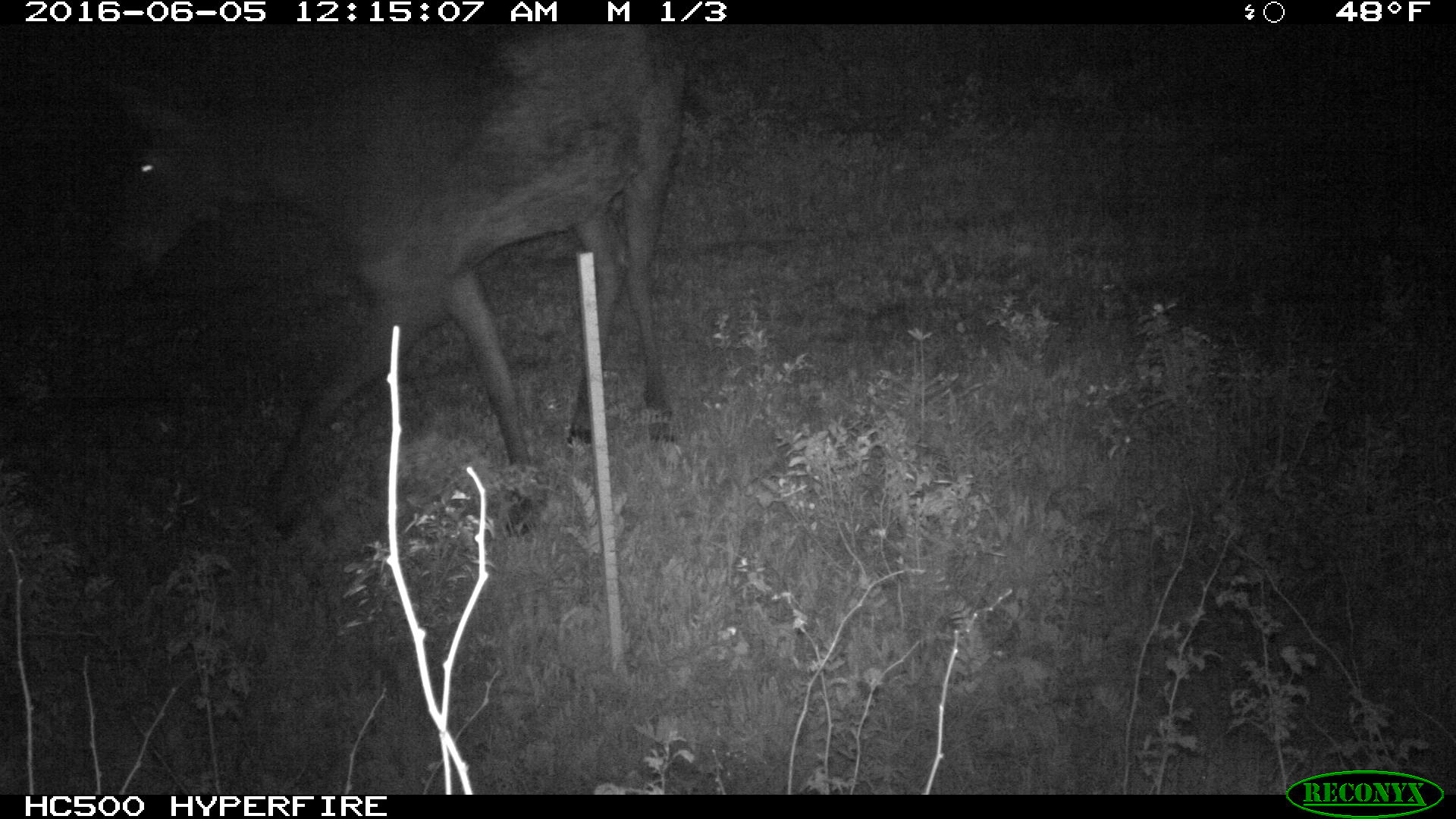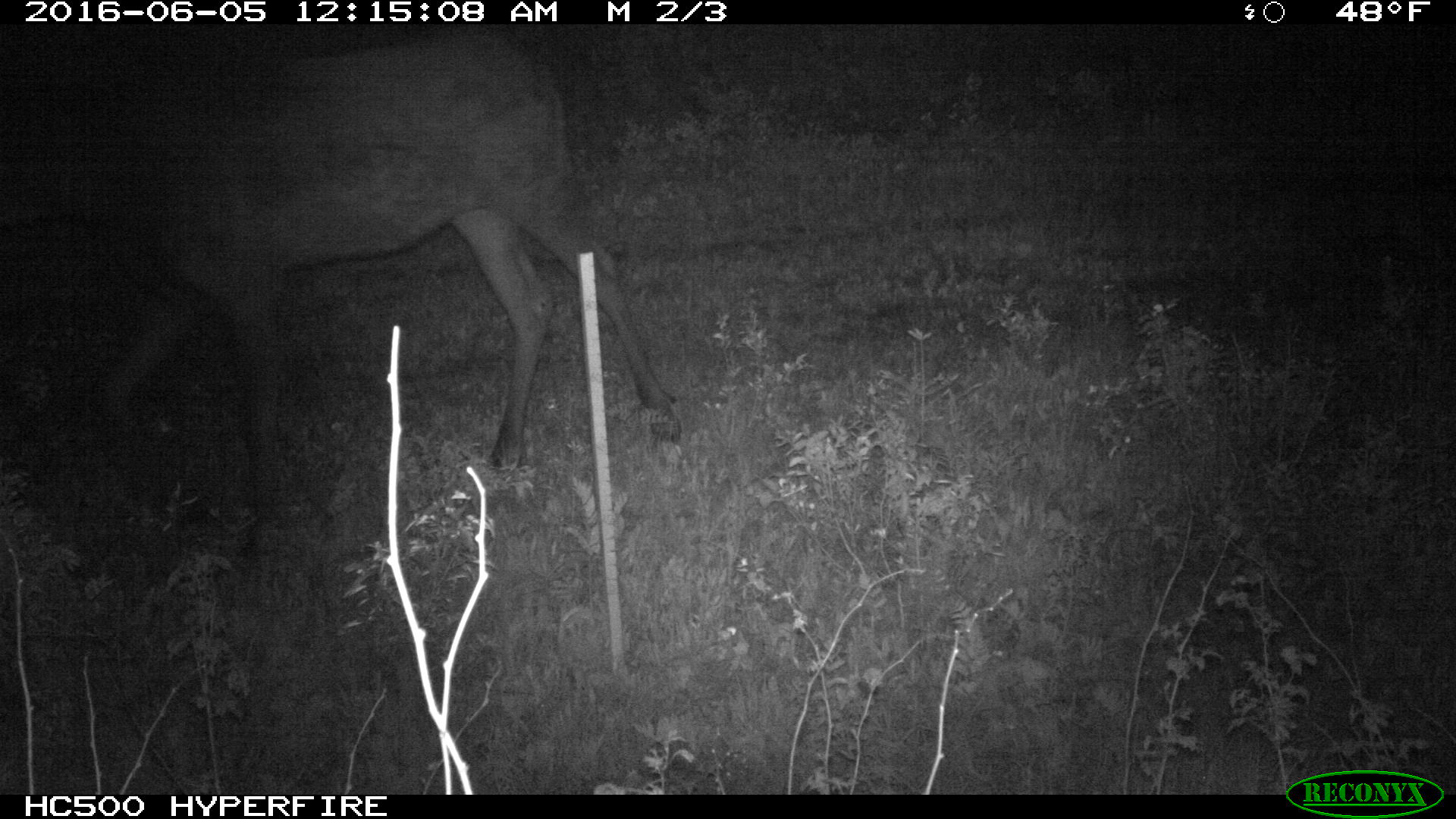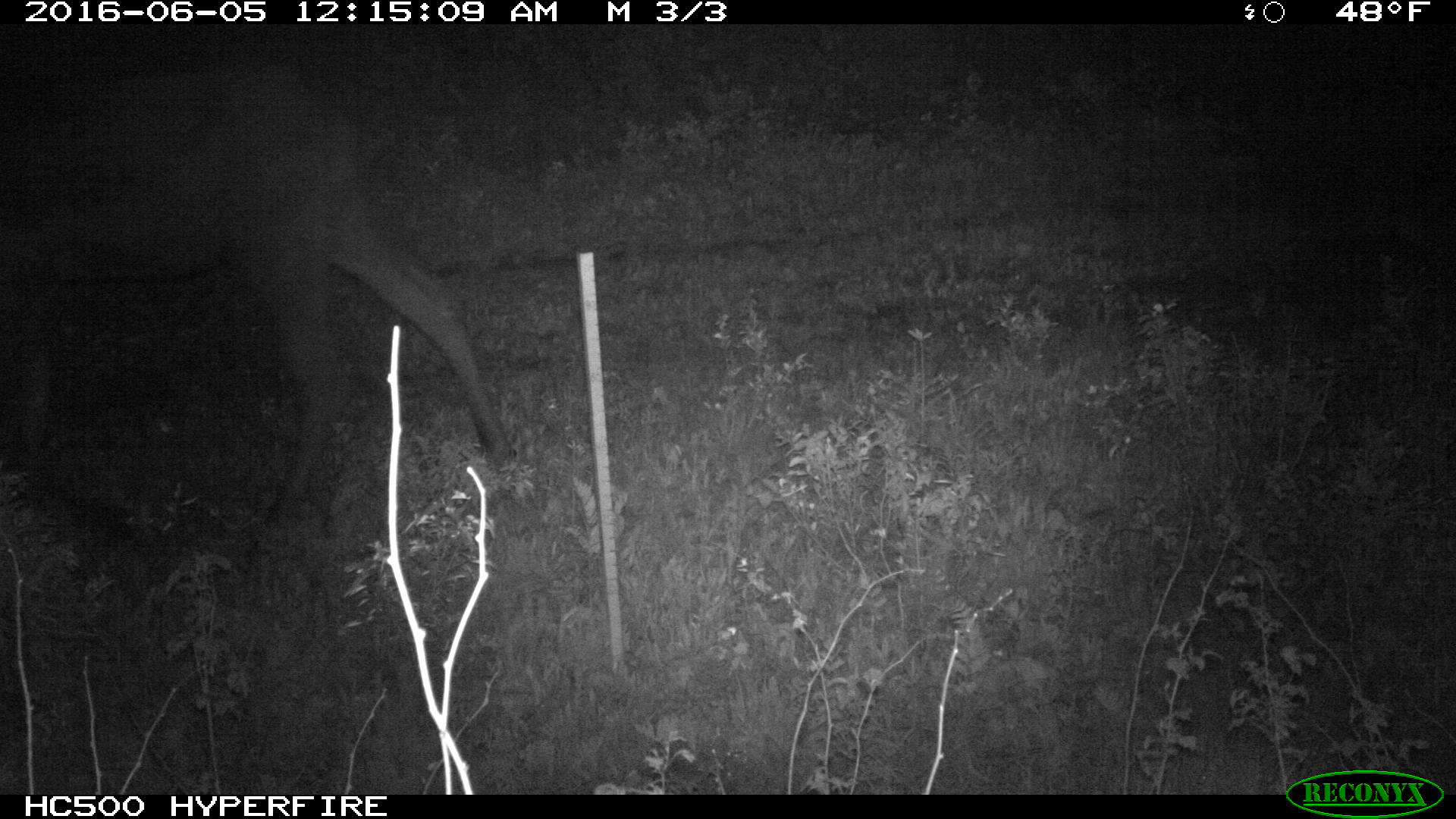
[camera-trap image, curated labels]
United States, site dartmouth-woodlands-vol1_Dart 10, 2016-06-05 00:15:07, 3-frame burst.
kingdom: Animalia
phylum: Chordata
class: Mammalia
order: Artiodactyla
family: Cervidae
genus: Alces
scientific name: Alces alces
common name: moose